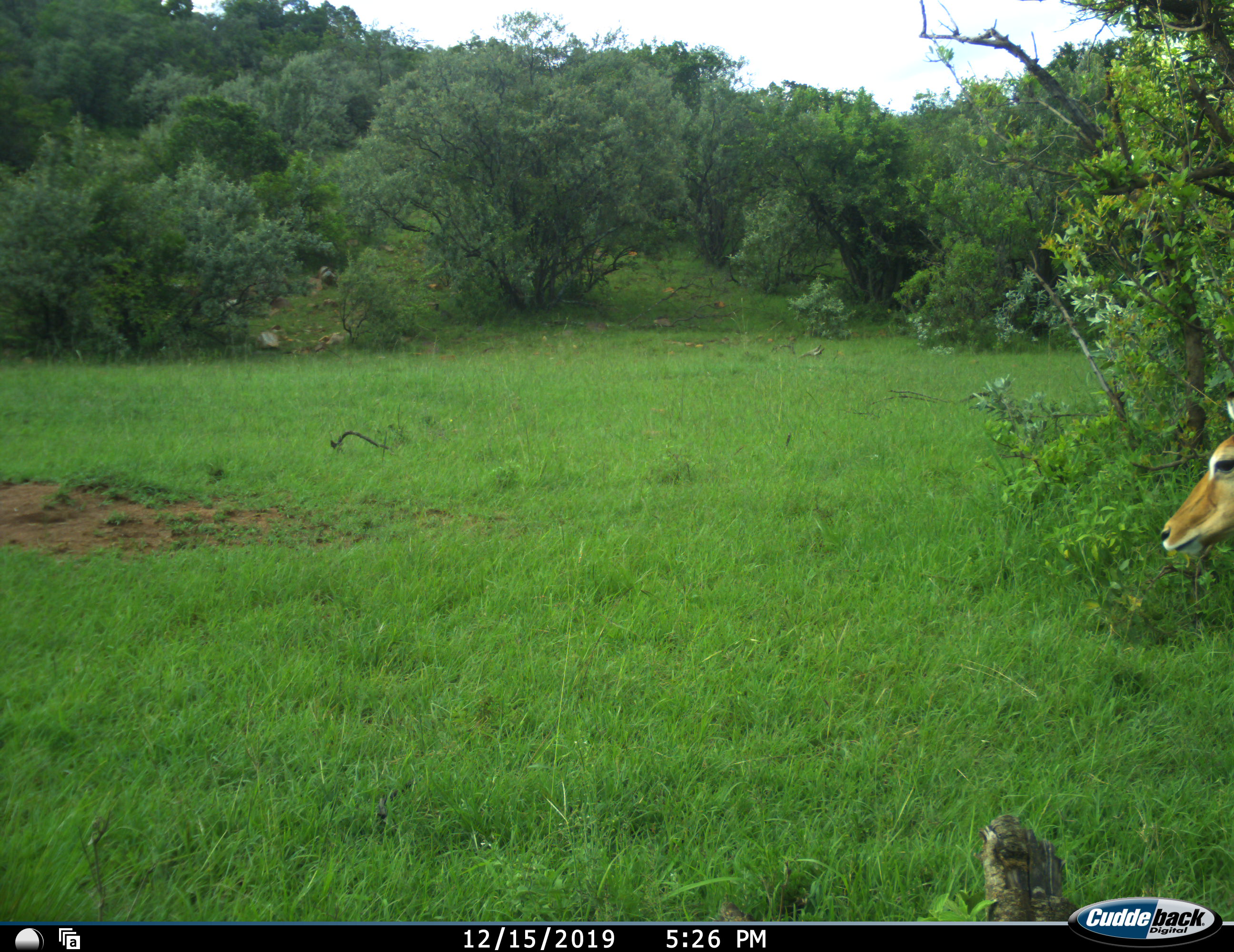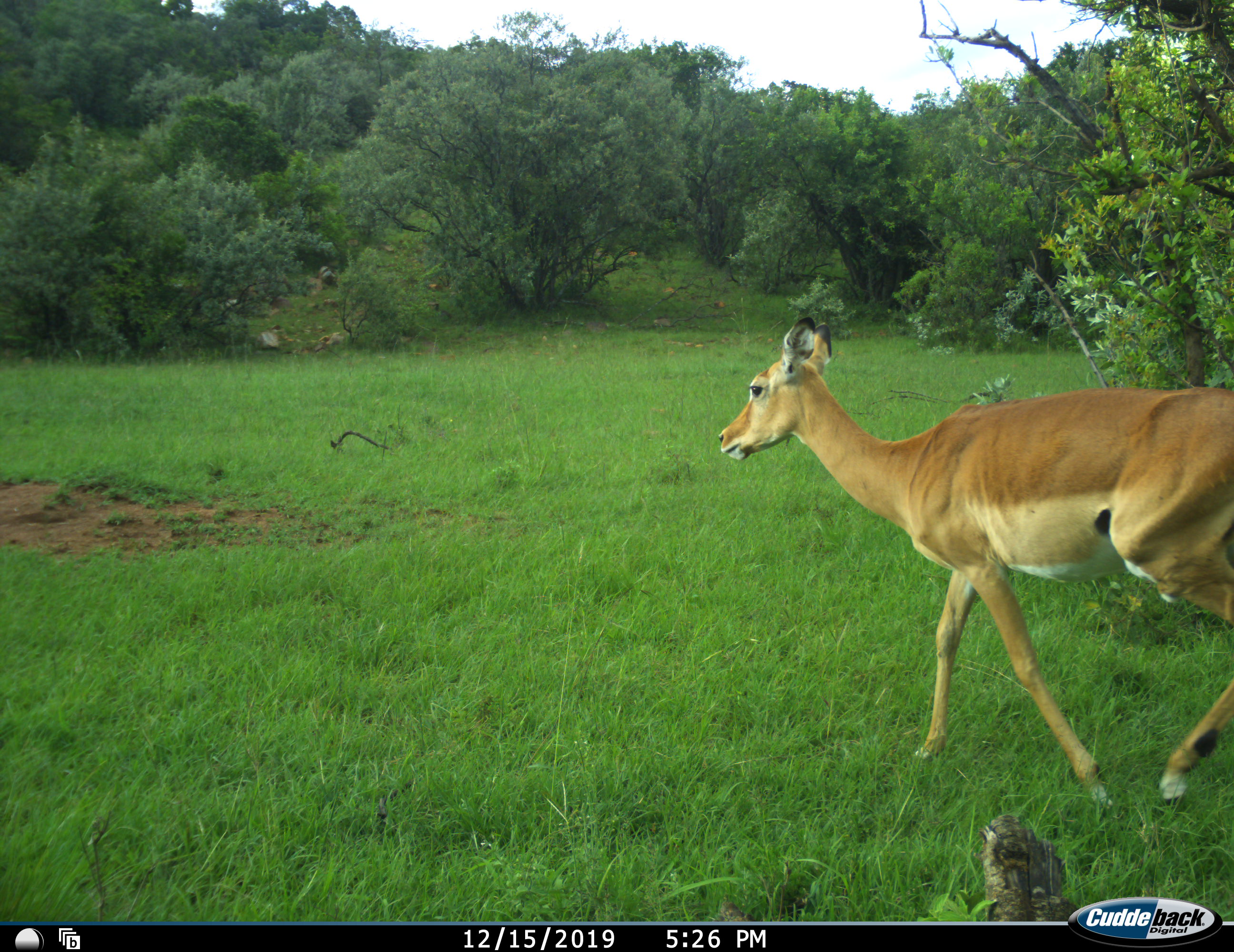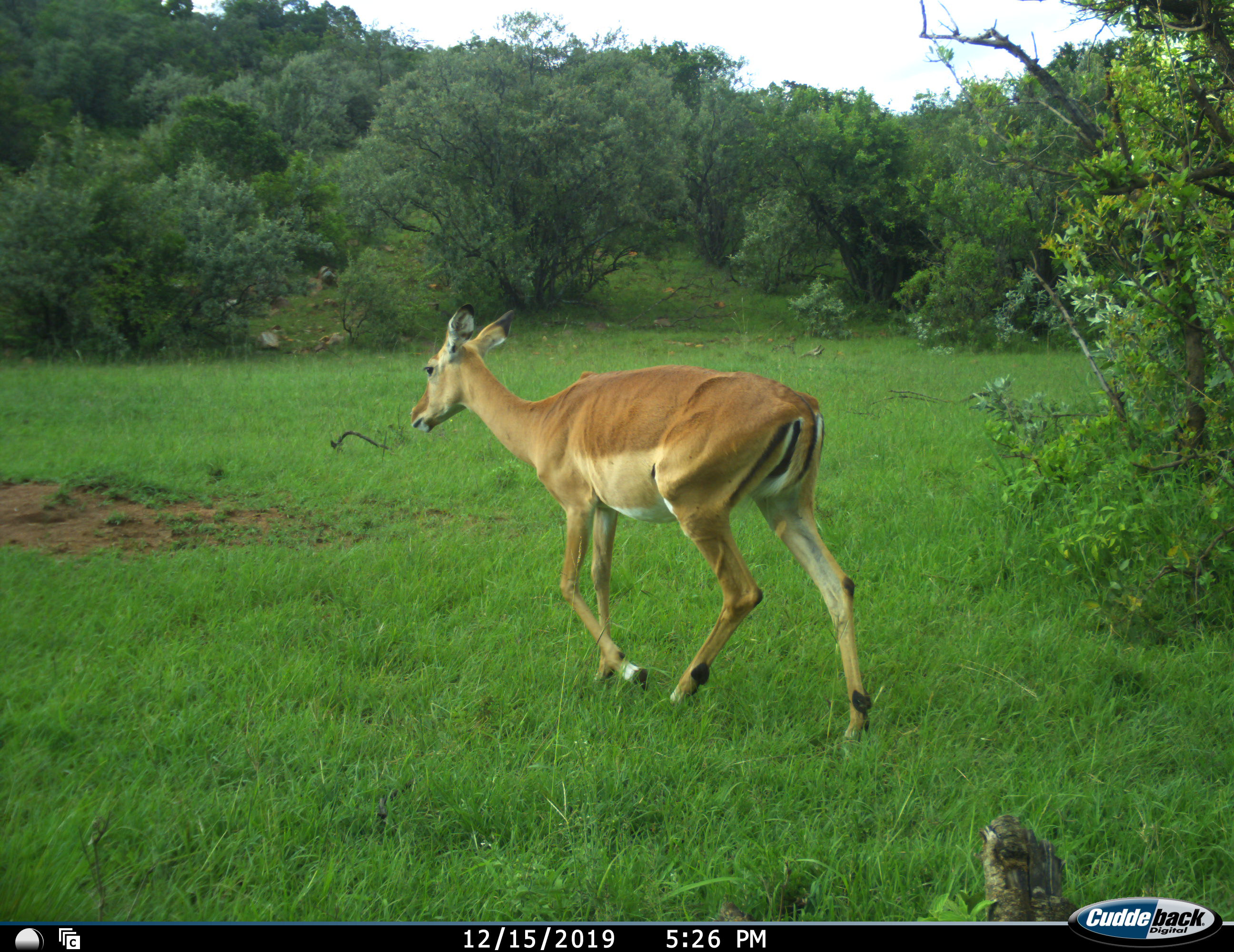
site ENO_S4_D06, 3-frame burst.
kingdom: Animalia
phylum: Chordata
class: Mammalia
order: Artiodactyla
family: Bovidae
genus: Aepyceros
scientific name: Aepyceros melampus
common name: impala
Impala (Aepyceros melampus), count 1. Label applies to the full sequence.